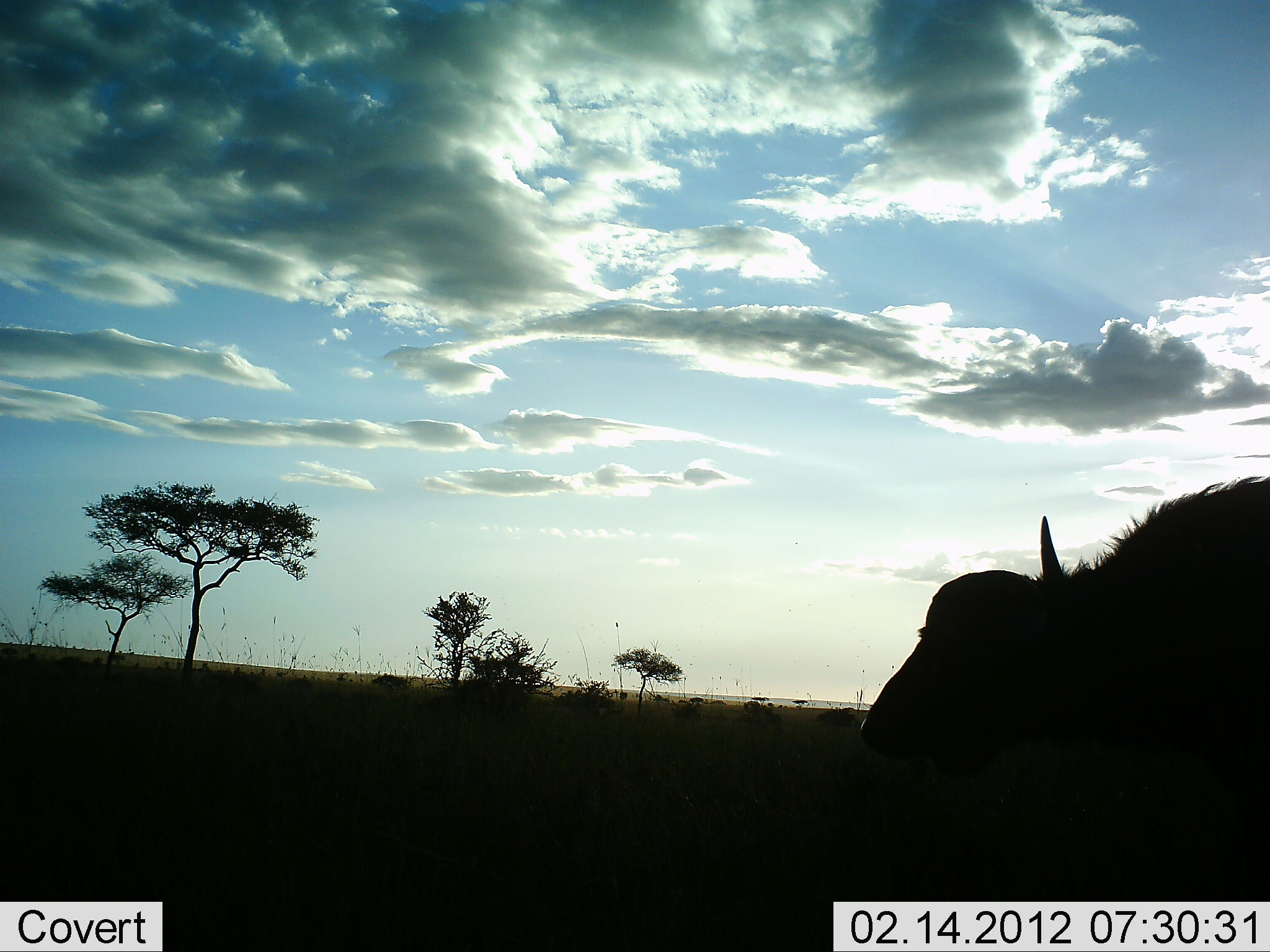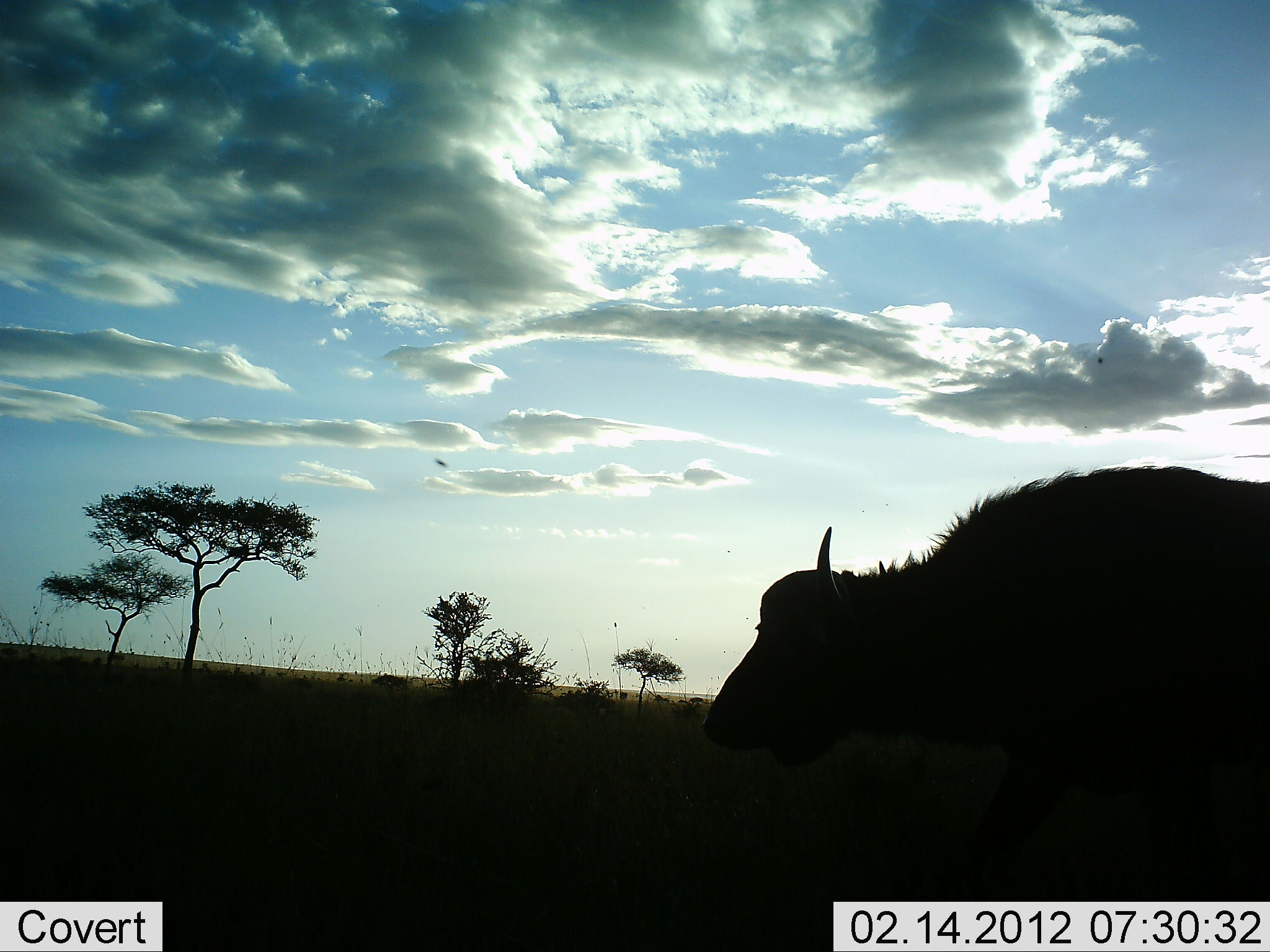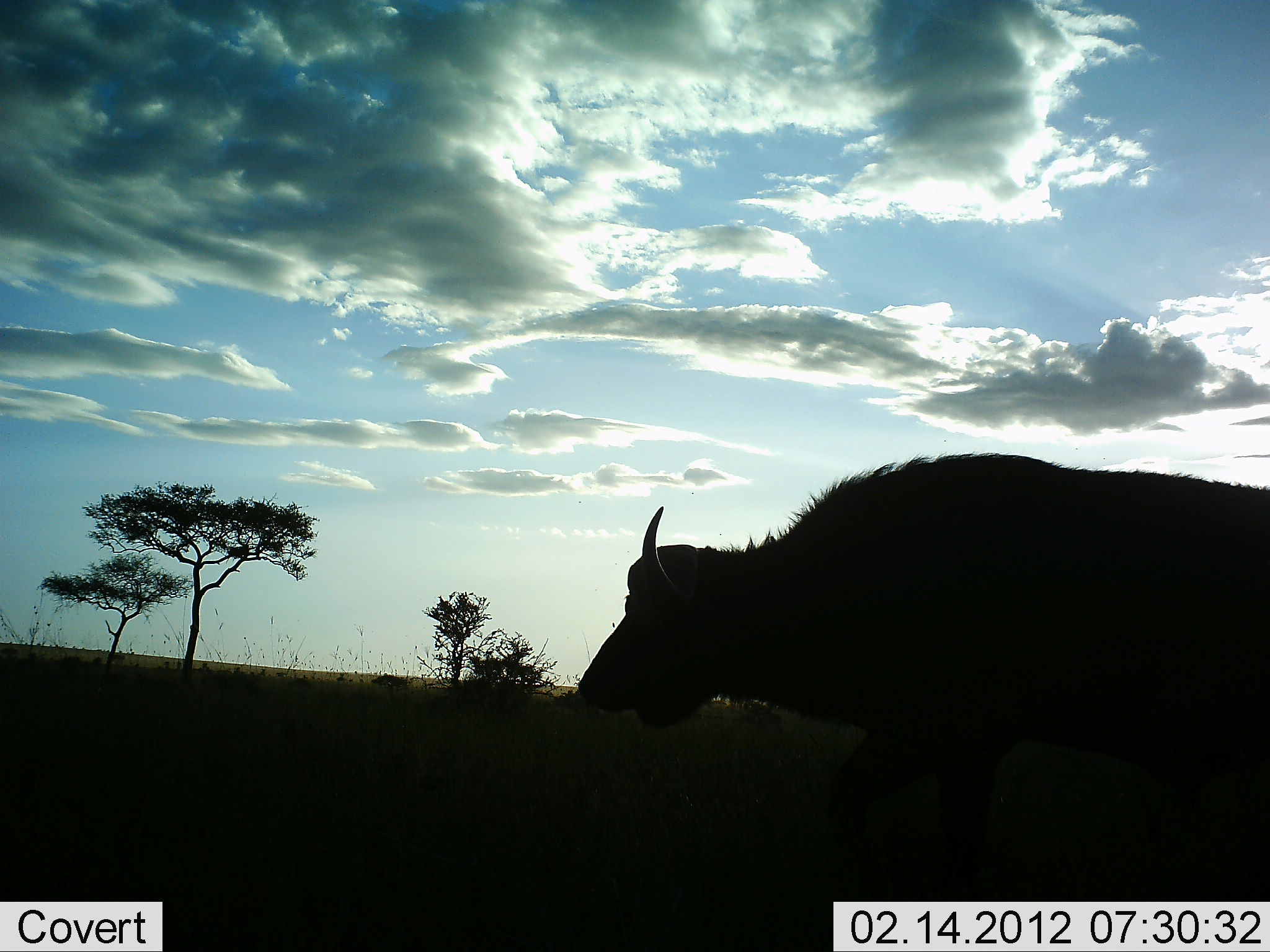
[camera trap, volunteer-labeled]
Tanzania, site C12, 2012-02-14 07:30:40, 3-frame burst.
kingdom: Animalia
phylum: Chordata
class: Mammalia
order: Artiodactyla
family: Bovidae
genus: Syncerus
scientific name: Syncerus caffer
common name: cape buffalo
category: buffalo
Buffalo (cape buffalo) (Syncerus caffer), count 1. Behavior (volunteer vote fractions): standing 6%, resting 0%, moving 94%, interacting 0%. Young present (vote fraction): 0%. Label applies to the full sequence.